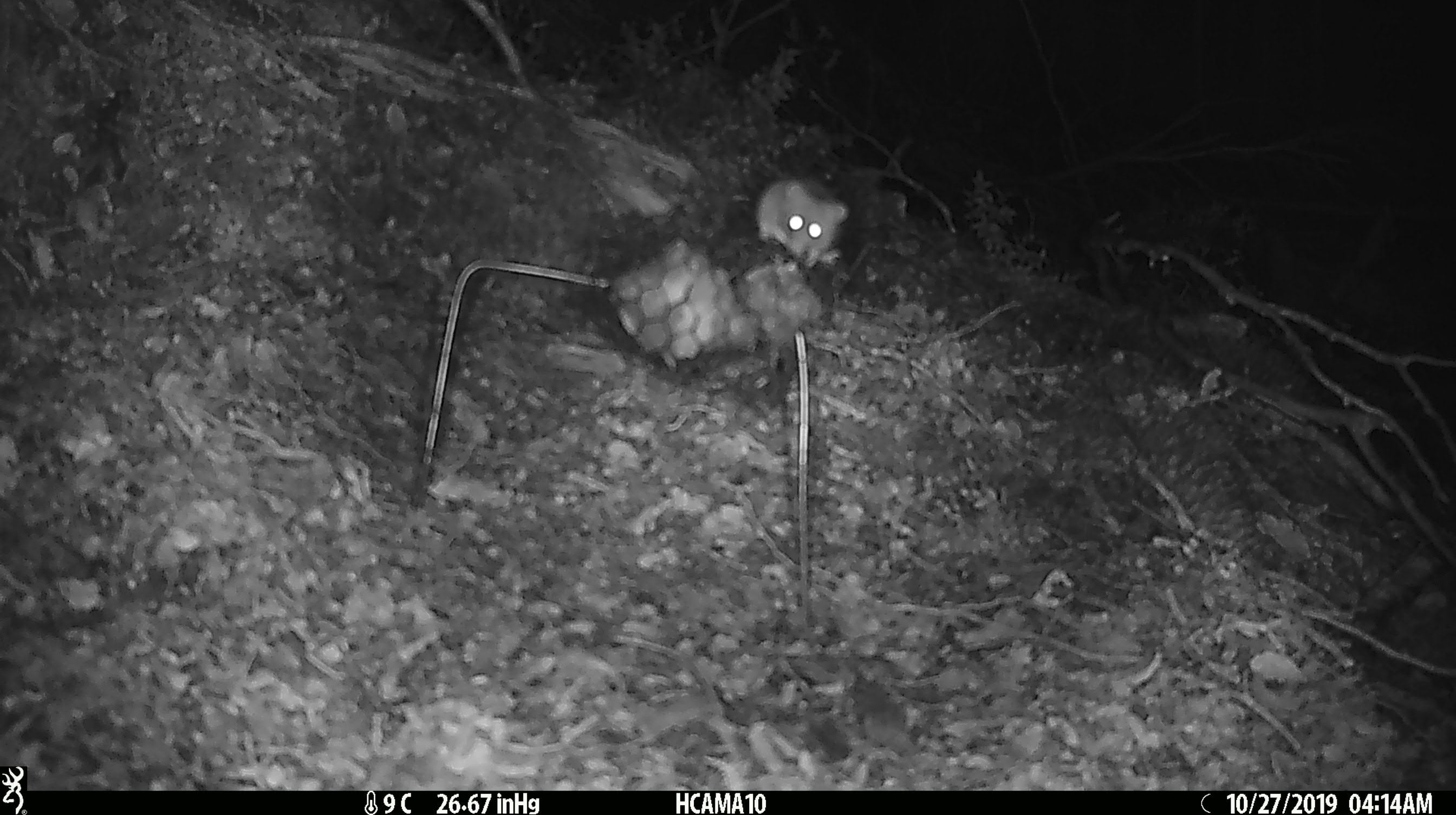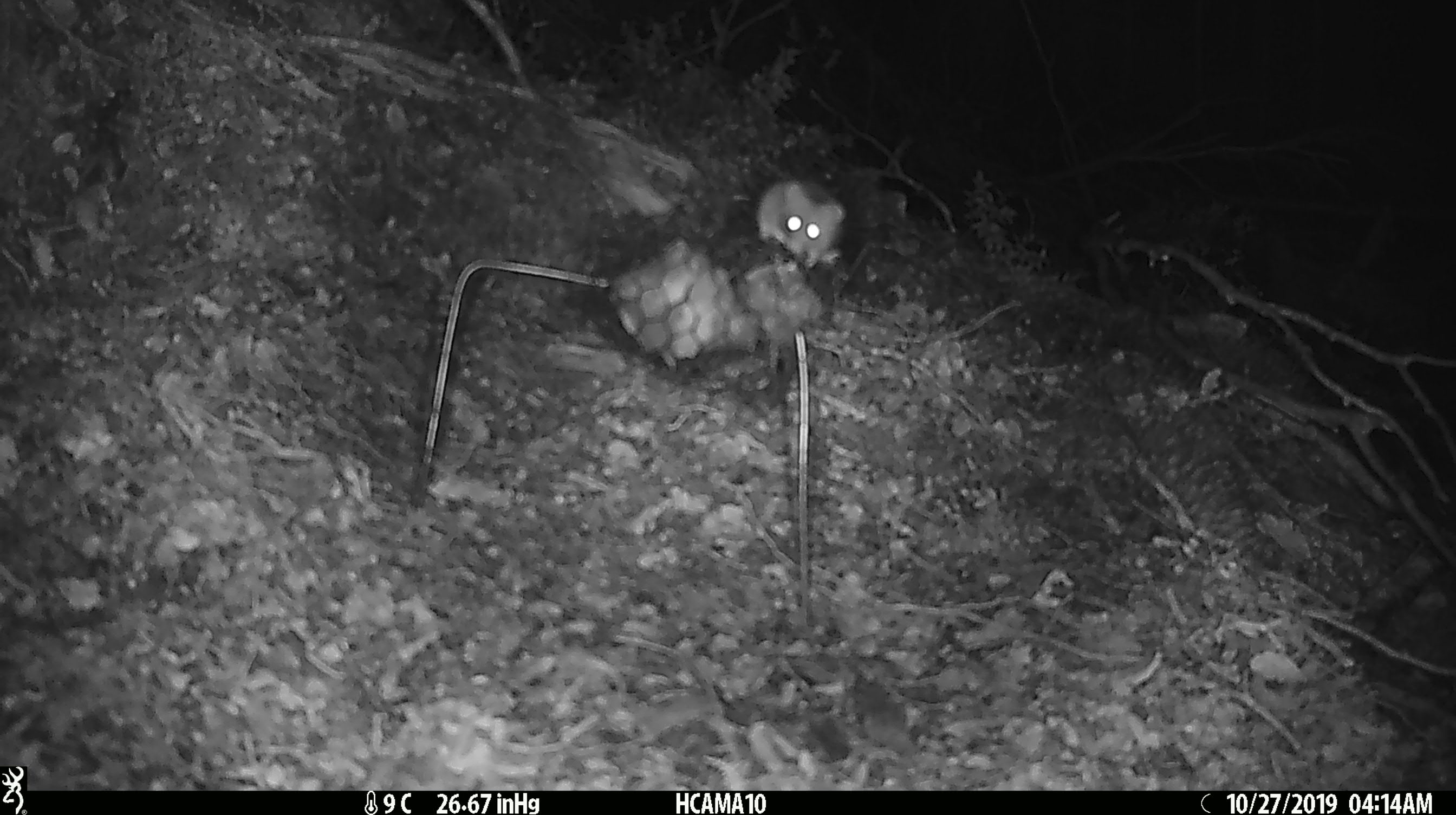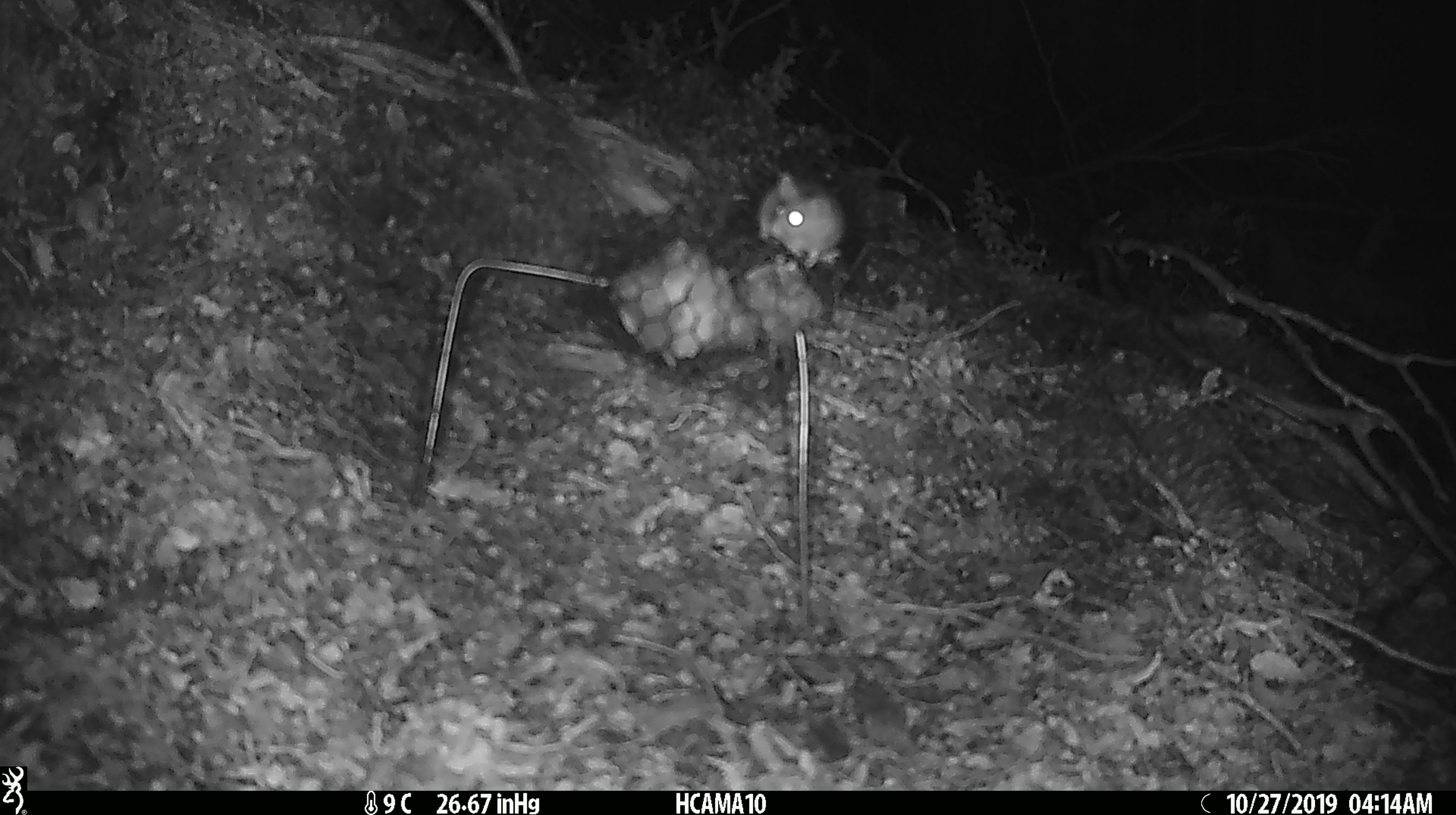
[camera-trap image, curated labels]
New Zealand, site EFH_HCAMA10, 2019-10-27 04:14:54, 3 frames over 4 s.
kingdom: Animalia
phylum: Chordata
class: Mammalia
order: Rodentia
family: Muridae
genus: Mus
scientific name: Mus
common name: mouse